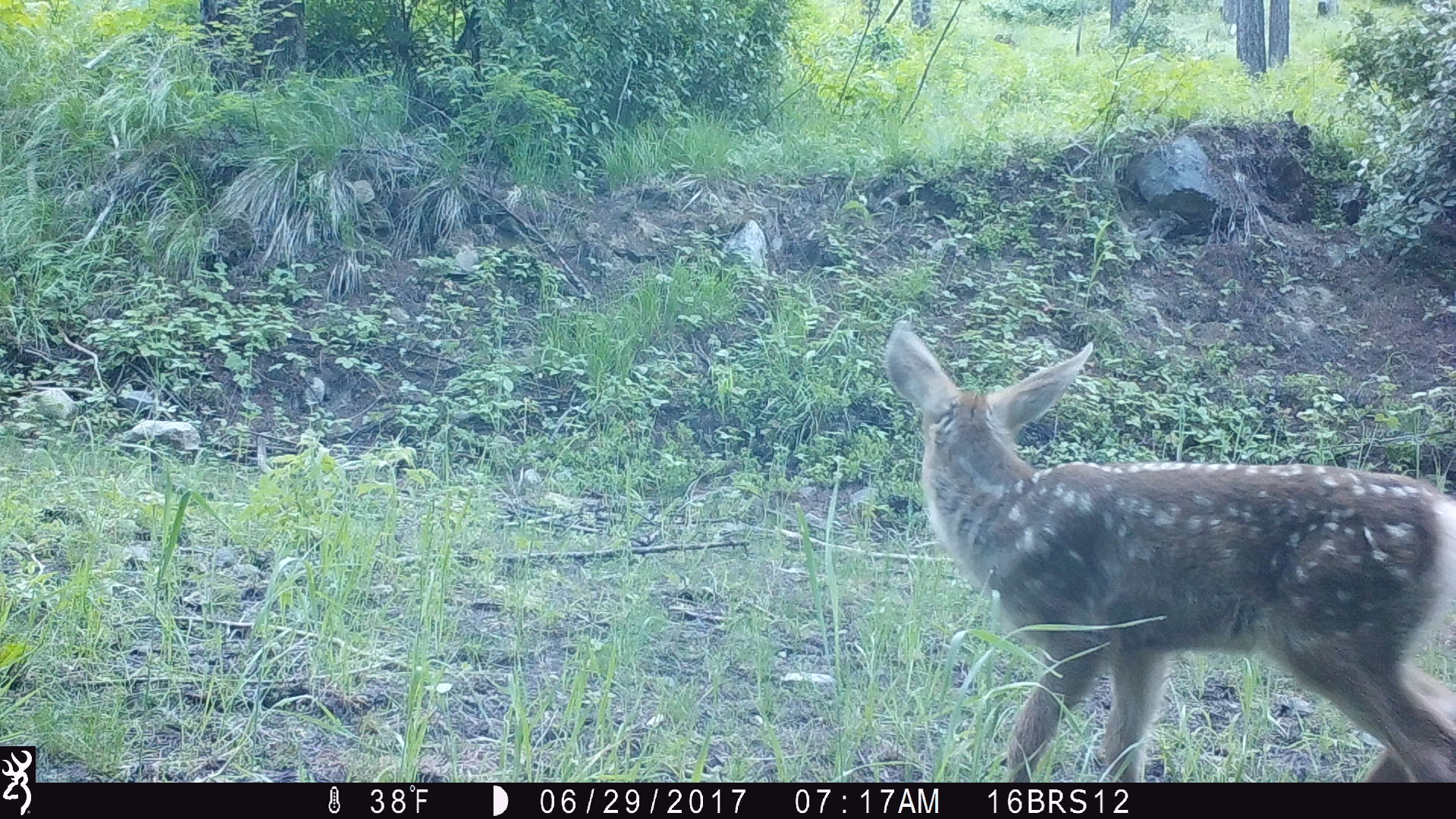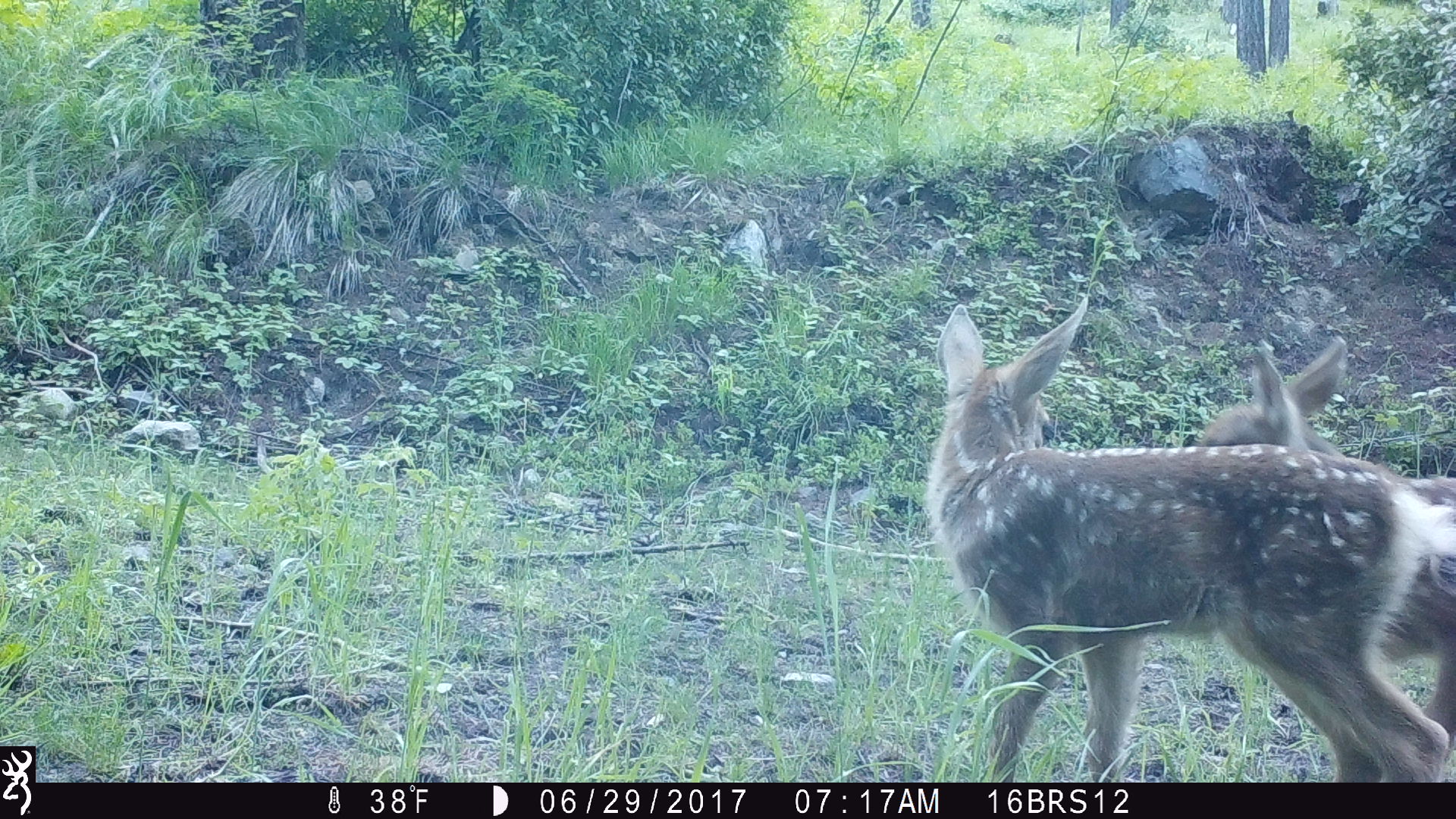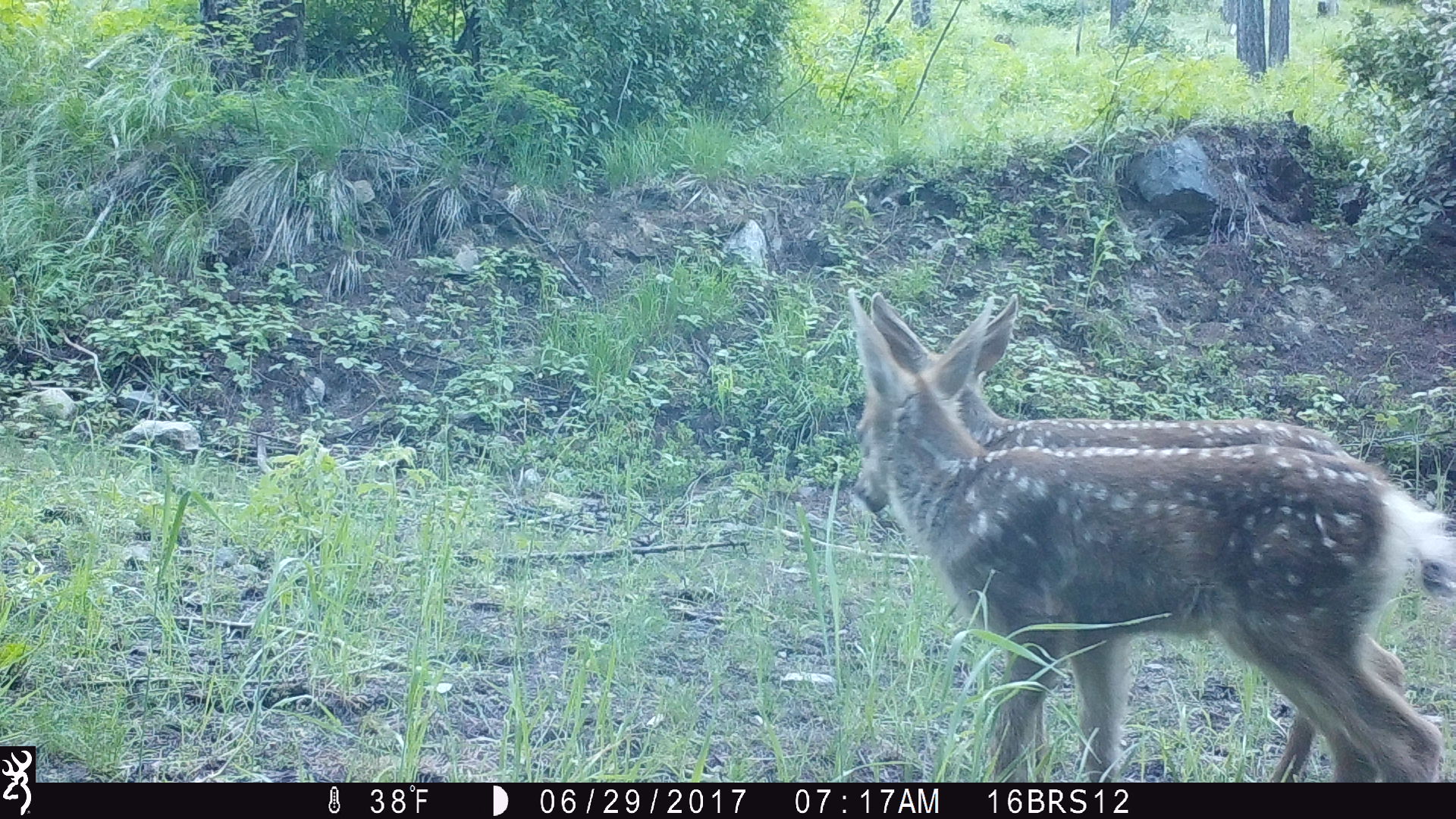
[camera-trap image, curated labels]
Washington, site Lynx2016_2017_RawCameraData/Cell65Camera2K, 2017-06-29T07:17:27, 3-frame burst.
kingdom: Animalia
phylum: Chordata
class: Mammalia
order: Artiodactyla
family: Cervidae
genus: Odocoileus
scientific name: Odocoileus hemionus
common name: mule deer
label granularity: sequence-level